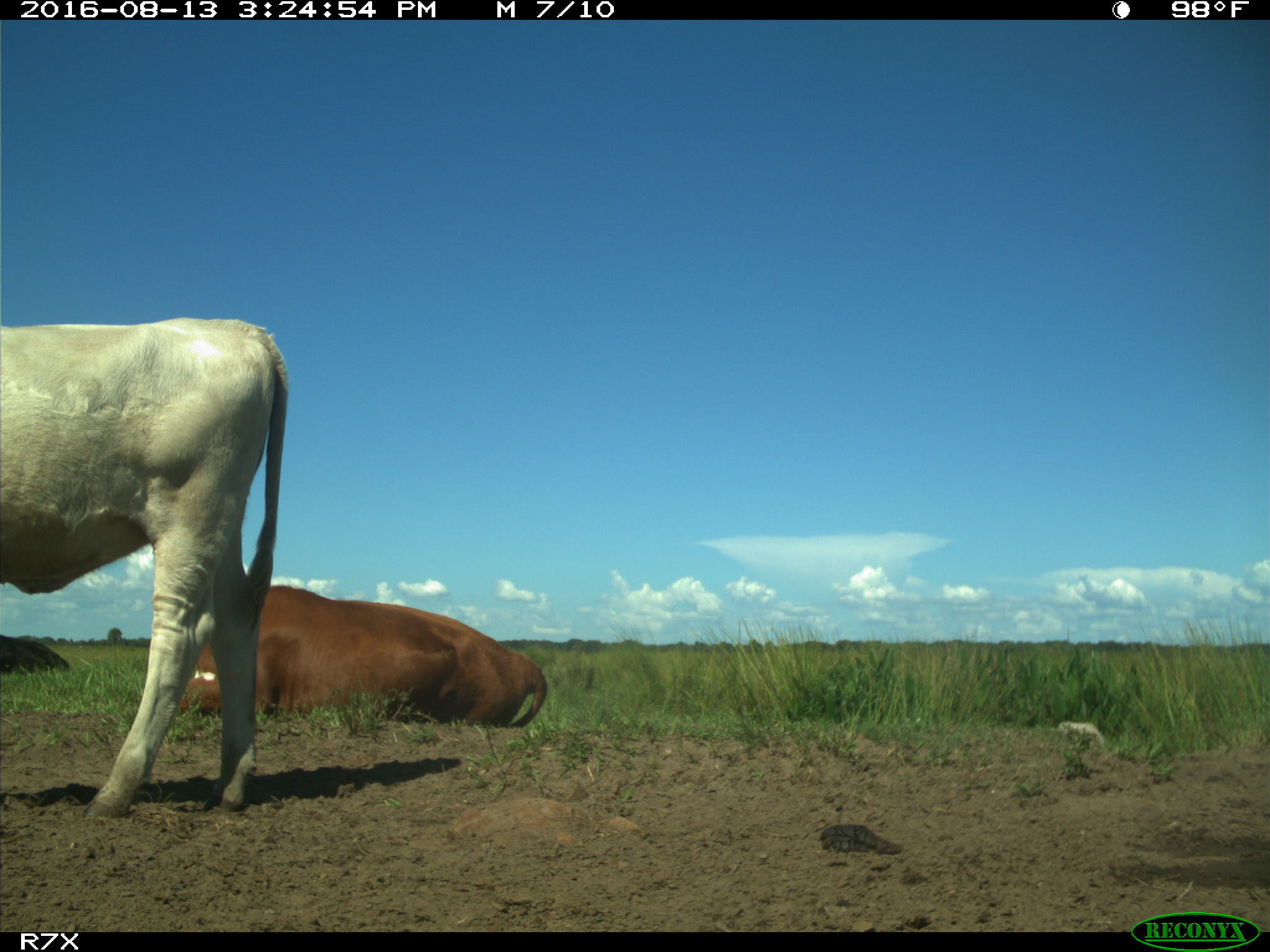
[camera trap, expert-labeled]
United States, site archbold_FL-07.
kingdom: Animalia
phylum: Chordata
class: Mammalia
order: Artiodactyla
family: Bovidae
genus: Bos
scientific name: Bos taurus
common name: domestic cow